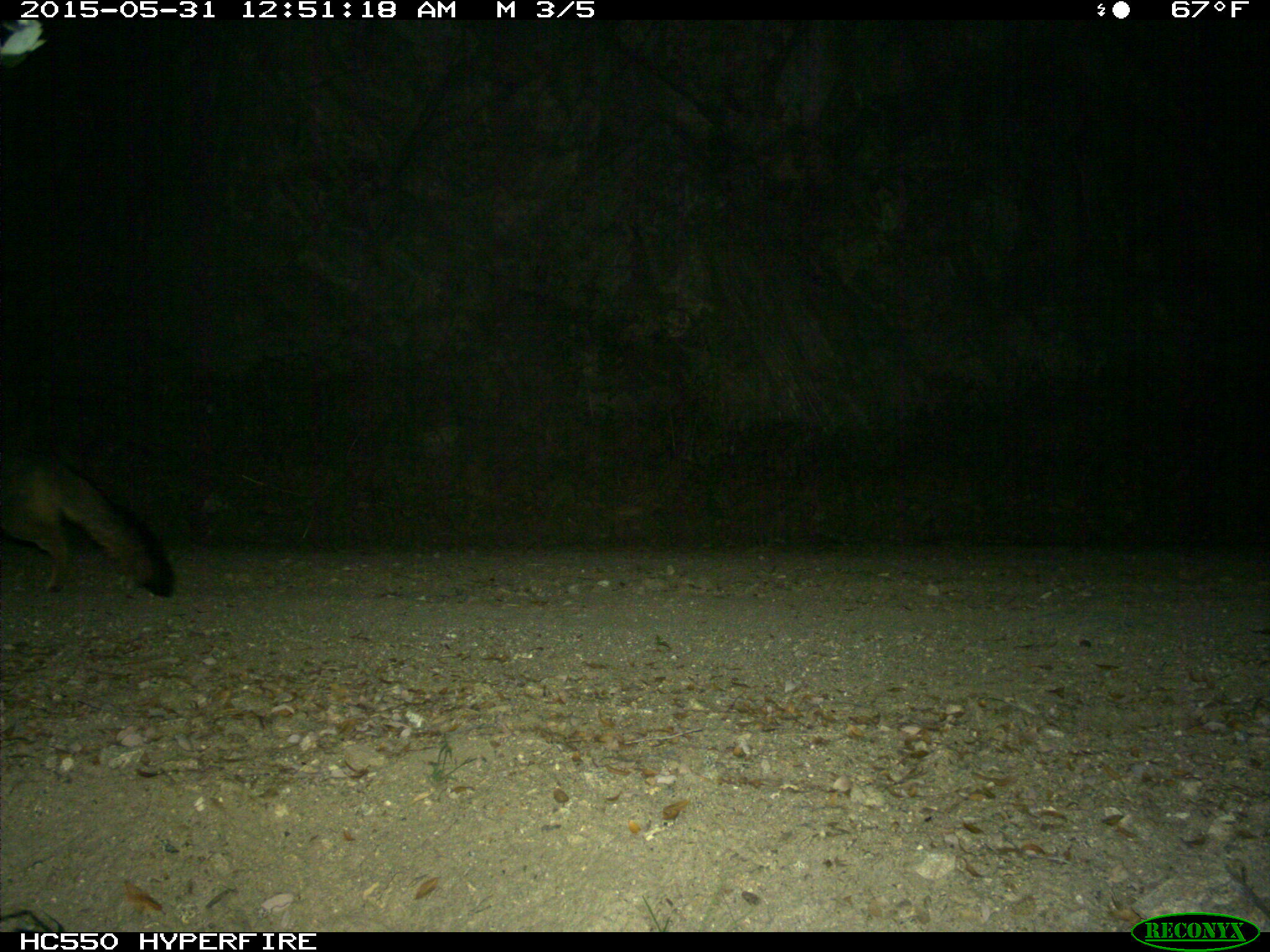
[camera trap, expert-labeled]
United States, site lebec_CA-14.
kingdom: Animalia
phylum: Chordata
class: Mammalia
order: Carnivora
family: Canidae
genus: Urocyon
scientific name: Urocyon cinereoargenteus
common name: gray fox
Urocyon cinereoargenteus (gray fox).